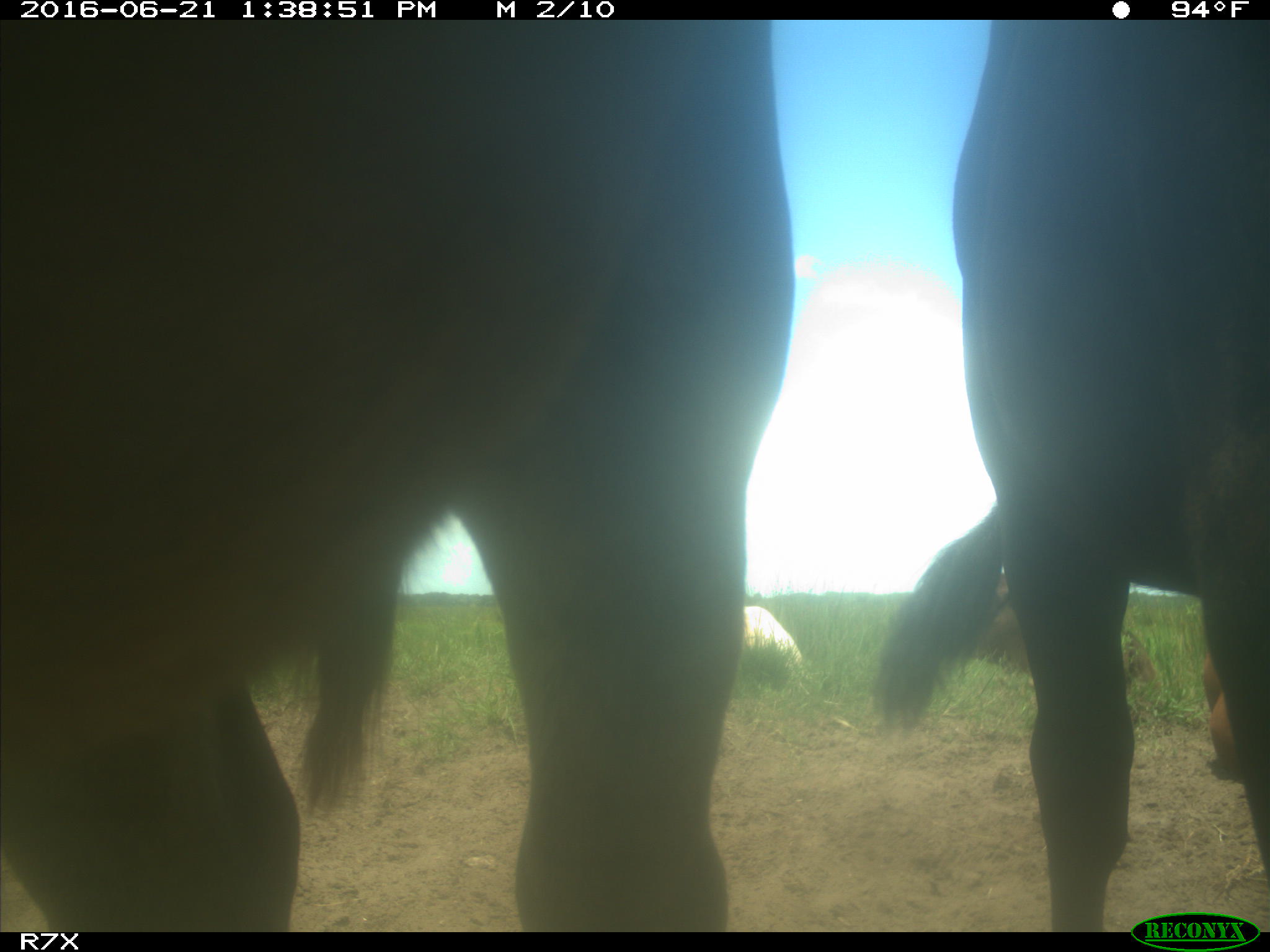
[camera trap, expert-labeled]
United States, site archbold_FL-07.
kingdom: Animalia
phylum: Chordata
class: Mammalia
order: Artiodactyla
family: Bovidae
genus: Bos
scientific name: Bos taurus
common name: domestic cow